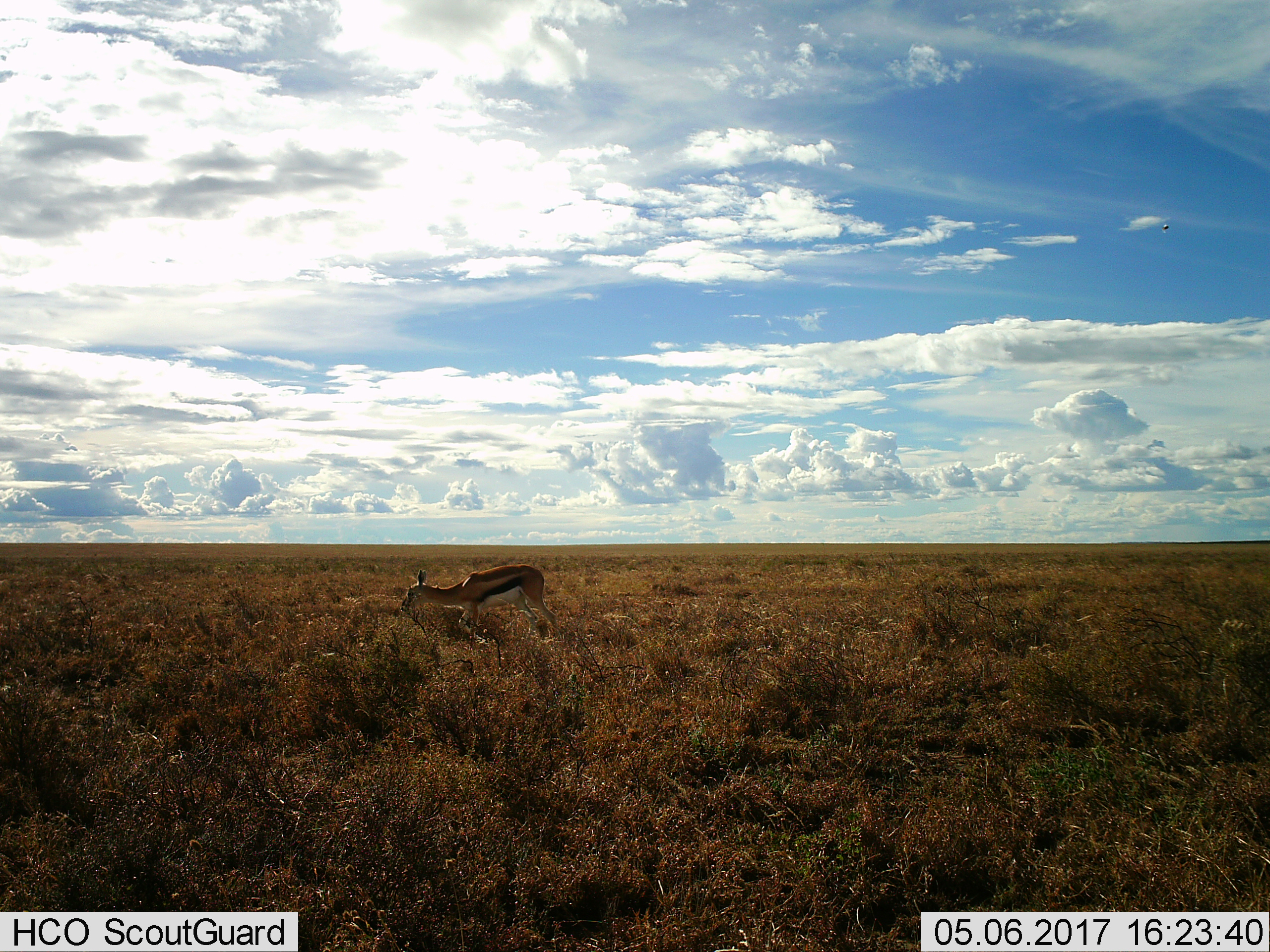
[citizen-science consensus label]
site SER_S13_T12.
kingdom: Animalia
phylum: Chordata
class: Mammalia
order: Artiodactyla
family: Bovidae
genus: Eudorcas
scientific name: Eudorcas thomsonii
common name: thomson's gazelle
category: gazellethomsons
Gazellethomsons (thomson's gazelle) (Eudorcas thomsonii), count 1. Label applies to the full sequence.